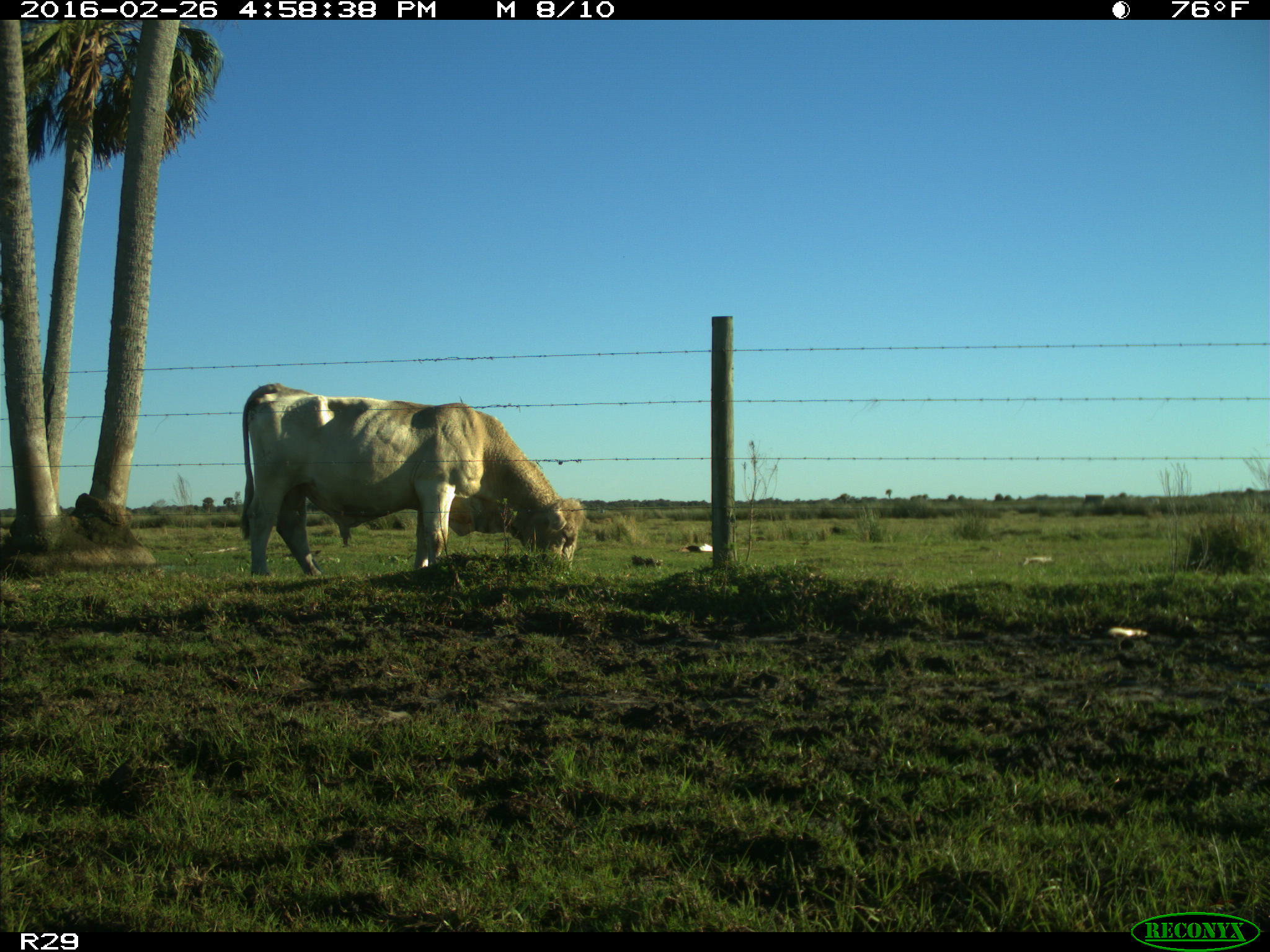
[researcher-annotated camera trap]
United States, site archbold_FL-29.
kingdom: Animalia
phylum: Chordata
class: Mammalia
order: Artiodactyla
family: Bovidae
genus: Bos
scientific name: Bos taurus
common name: domestic cow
Bos taurus (domestic cow).